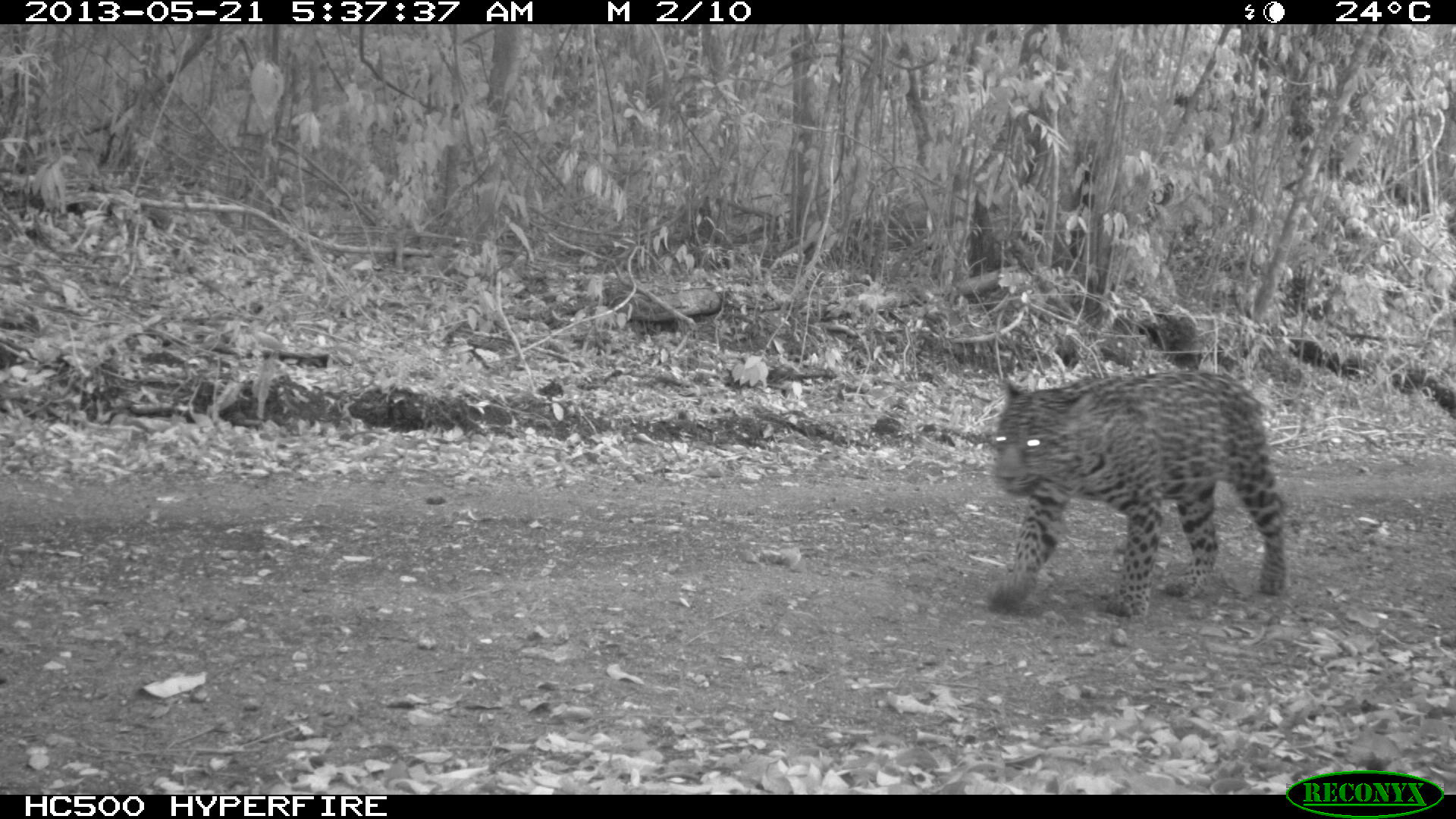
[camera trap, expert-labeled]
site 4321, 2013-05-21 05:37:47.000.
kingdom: Animalia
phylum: Chordata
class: Mammalia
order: Carnivora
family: Felidae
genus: Panthera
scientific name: Panthera onca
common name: jaguar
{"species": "Panthera onca (jaguar)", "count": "1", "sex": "female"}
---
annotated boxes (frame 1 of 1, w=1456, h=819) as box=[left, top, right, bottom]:
panthera onca: box=[985, 365, 1292, 622]